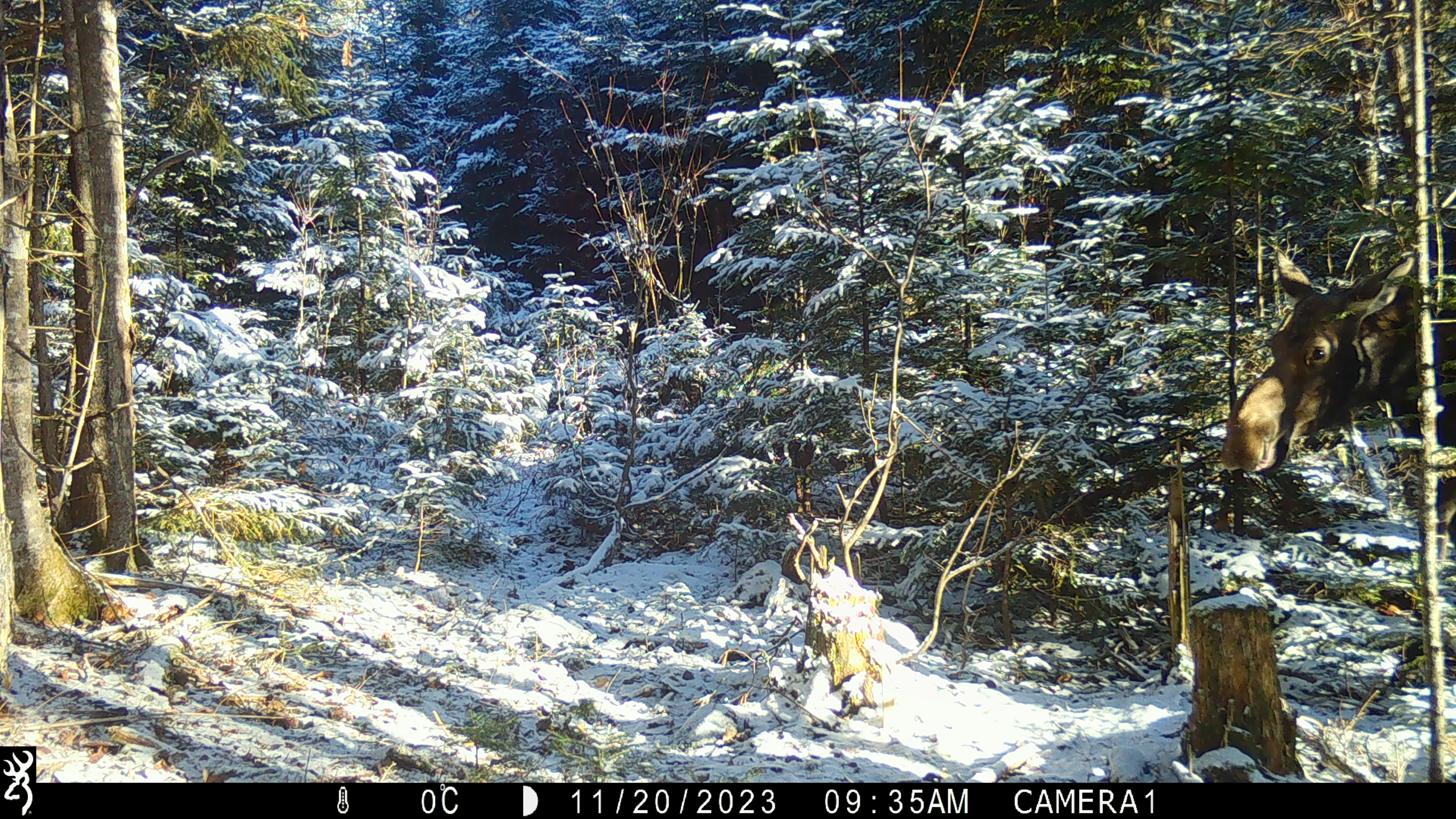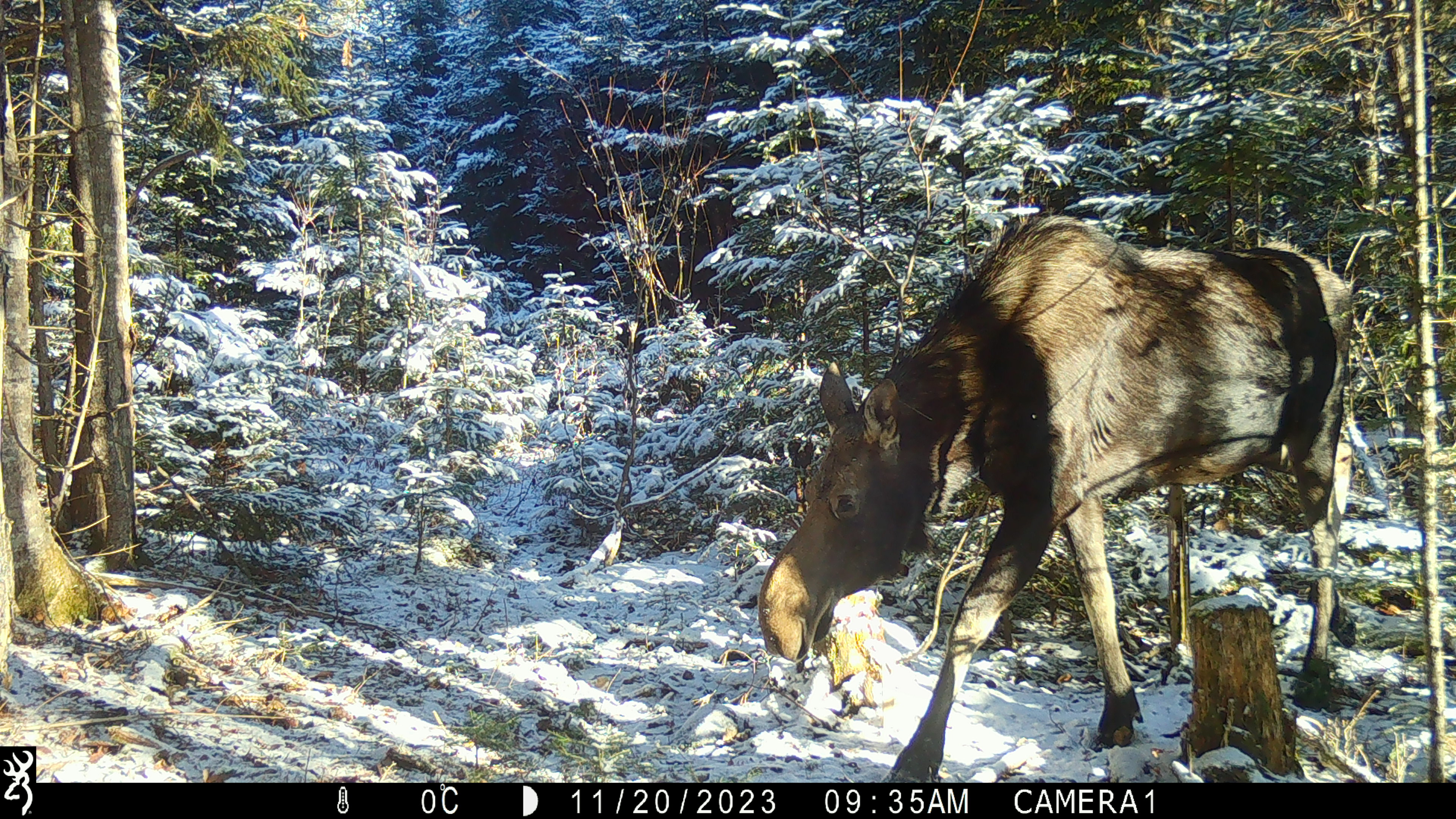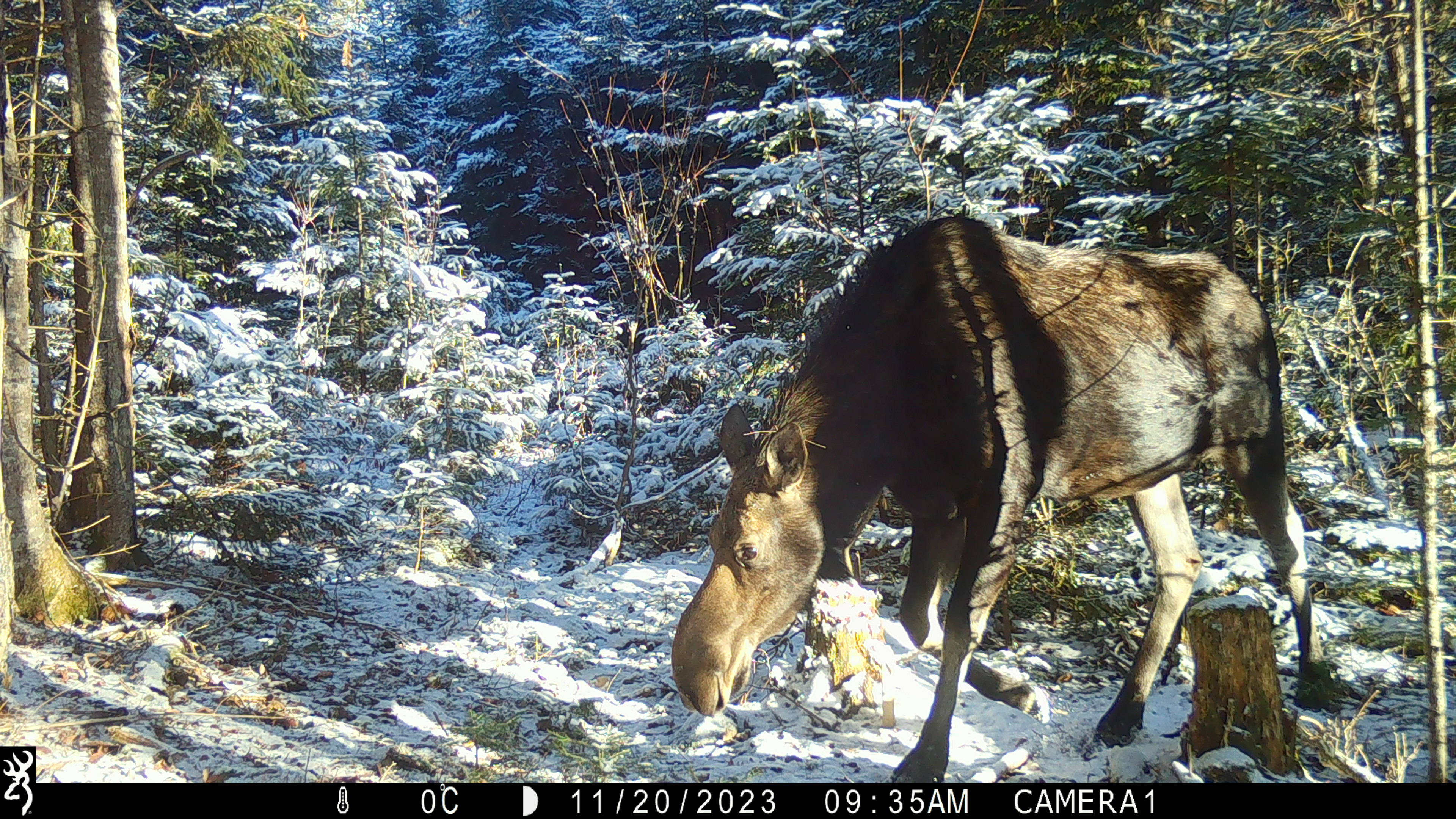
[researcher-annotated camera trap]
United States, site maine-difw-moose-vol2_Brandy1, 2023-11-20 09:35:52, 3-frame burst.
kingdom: Animalia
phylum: Chordata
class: Mammalia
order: Artiodactyla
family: Cervidae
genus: Alces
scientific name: Alces alces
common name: moose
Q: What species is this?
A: Moose (Alces alces).